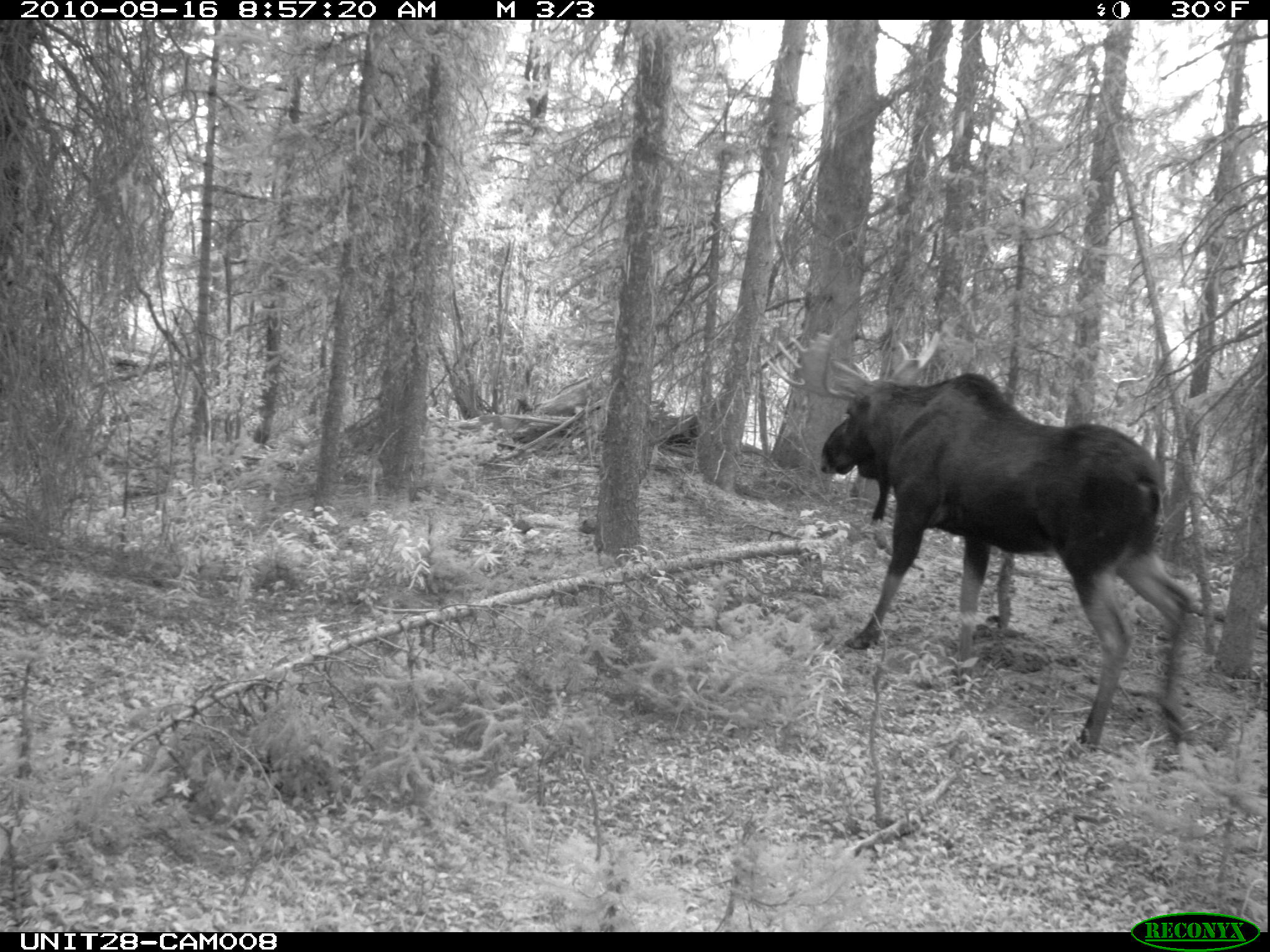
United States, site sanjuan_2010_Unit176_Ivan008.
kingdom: Animalia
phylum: Chordata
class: Mammalia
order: Artiodactyla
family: Cervidae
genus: Alces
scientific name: Alces alces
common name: moose